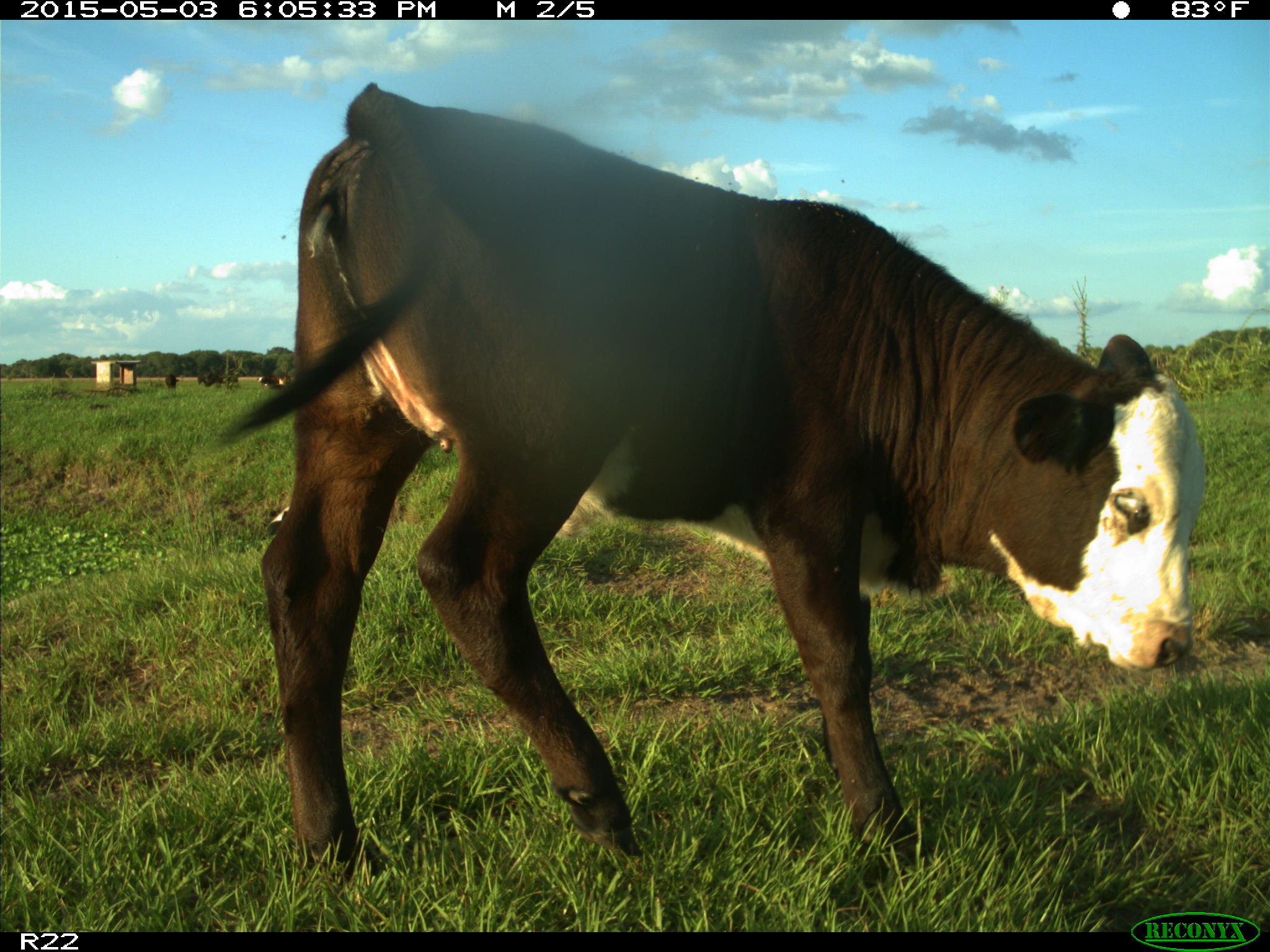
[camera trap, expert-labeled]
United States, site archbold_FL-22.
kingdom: Animalia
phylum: Chordata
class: Mammalia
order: Artiodactyla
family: Bovidae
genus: Bos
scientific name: Bos taurus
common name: domestic cow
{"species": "Bos taurus (domestic cow)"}